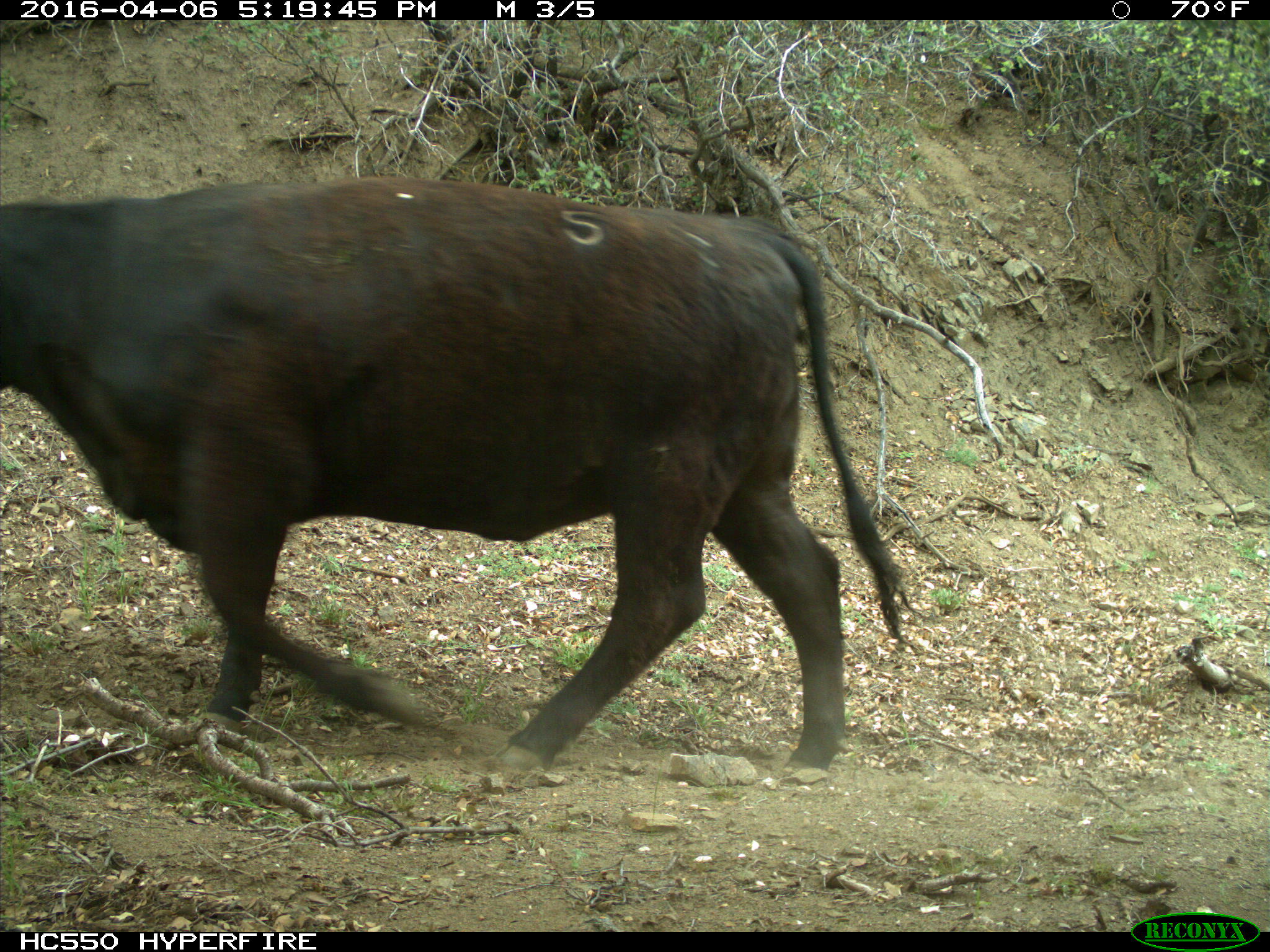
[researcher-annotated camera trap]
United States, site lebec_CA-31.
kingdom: Animalia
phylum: Chordata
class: Mammalia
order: Artiodactyla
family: Bovidae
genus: Bos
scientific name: Bos taurus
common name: domestic cow